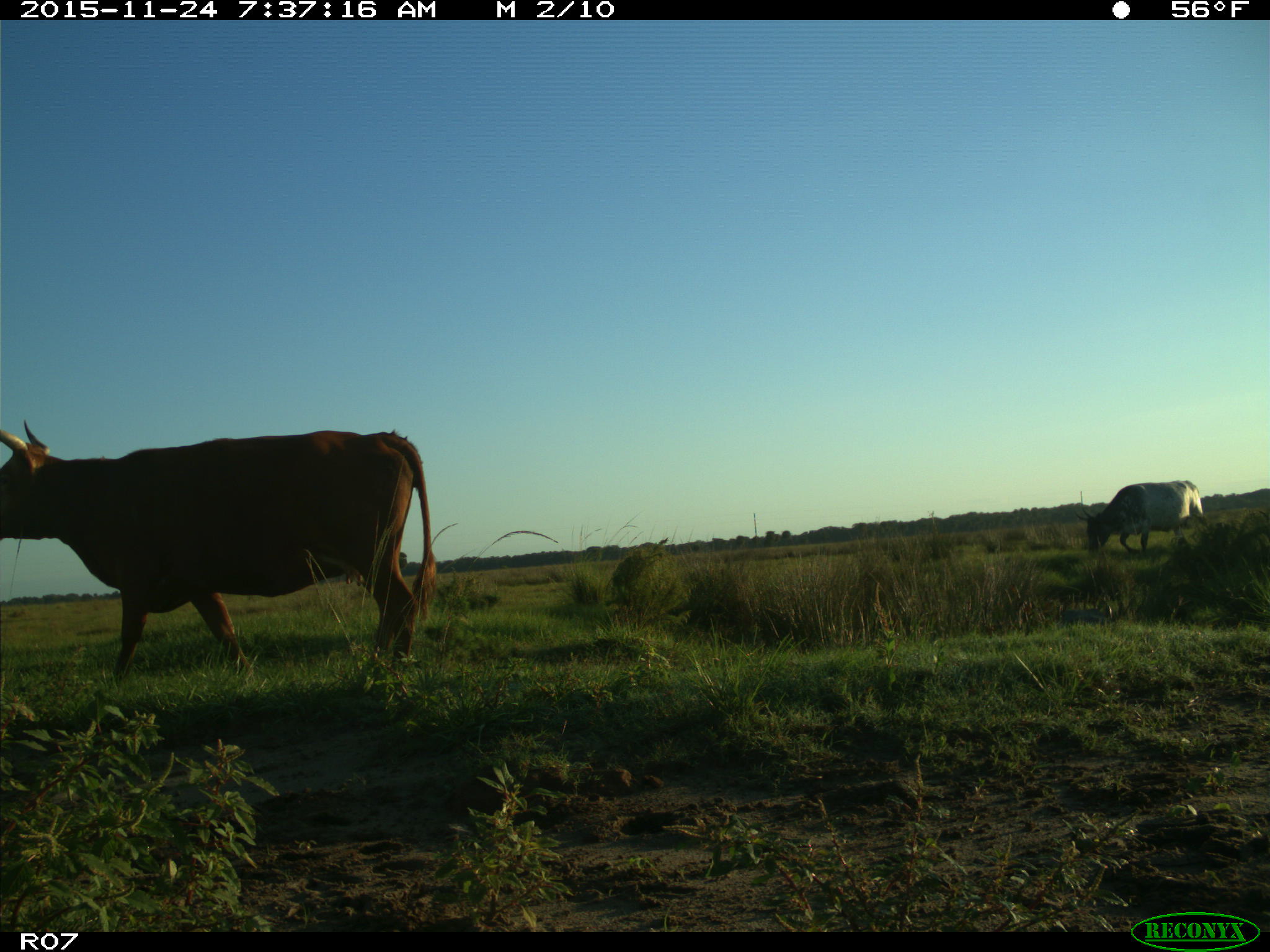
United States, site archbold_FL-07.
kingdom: Animalia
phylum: Chordata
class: Mammalia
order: Artiodactyla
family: Bovidae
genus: Bos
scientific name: Bos taurus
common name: domestic cow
Bos taurus (domestic cow).